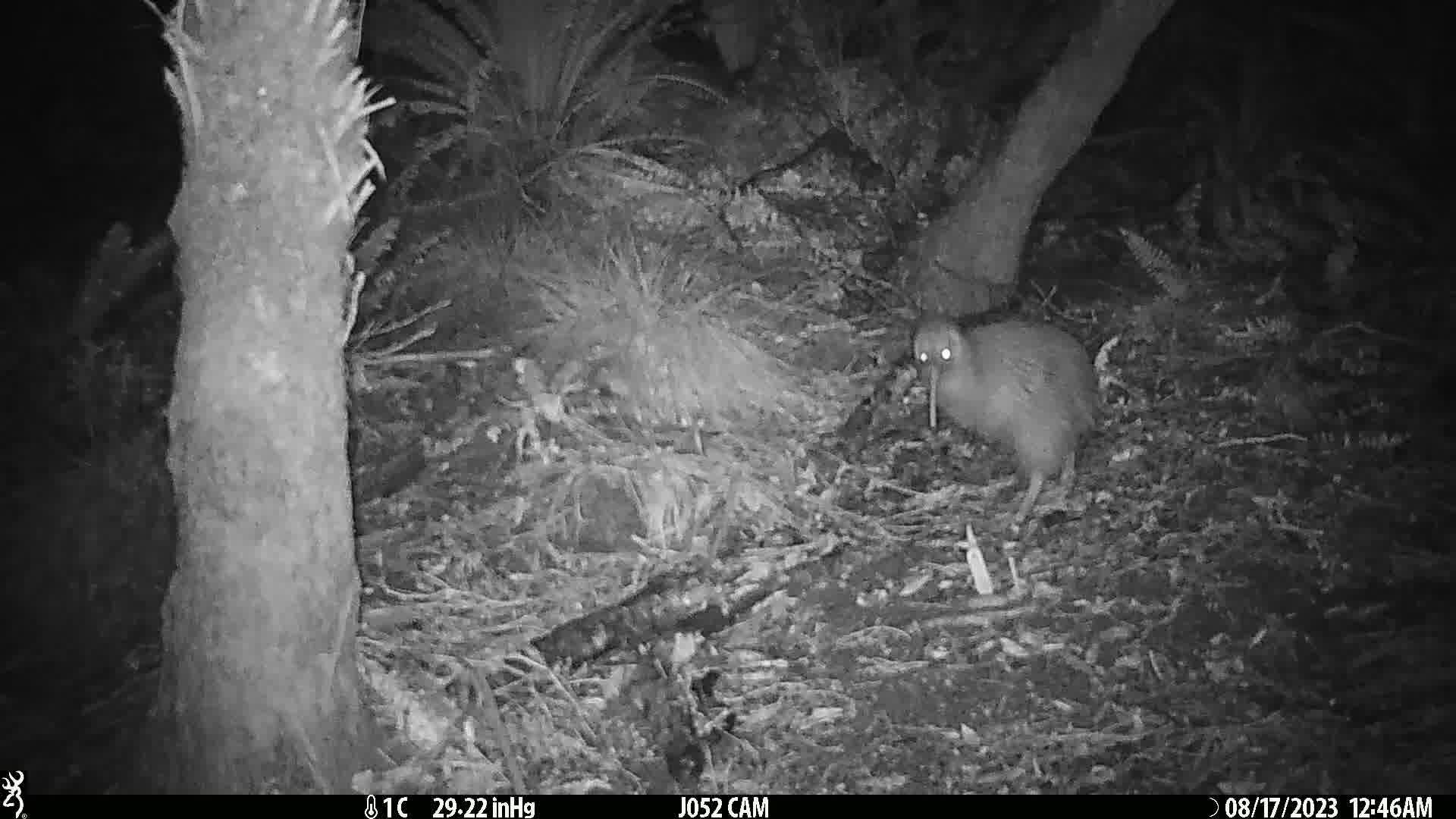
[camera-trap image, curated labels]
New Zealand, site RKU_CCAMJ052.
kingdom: Animalia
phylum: Chordata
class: Aves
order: Apterygiformes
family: Apterygidae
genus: Apteryx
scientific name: Apteryx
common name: kiwi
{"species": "kiwi (Apteryx)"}